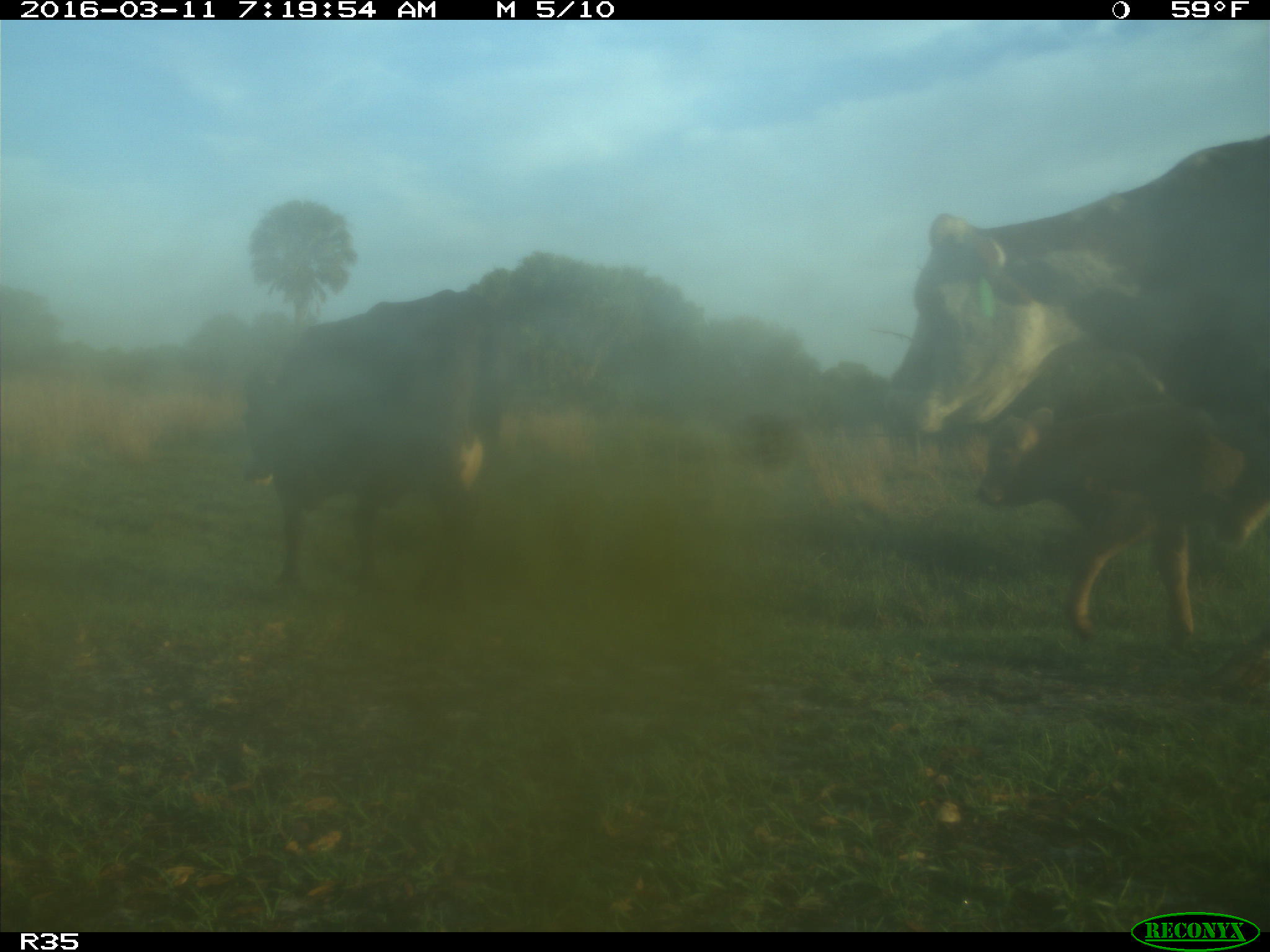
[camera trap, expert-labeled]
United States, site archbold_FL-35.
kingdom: Animalia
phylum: Chordata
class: Mammalia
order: Artiodactyla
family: Bovidae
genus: Bos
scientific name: Bos taurus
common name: domestic cow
Bos taurus (domestic cow).